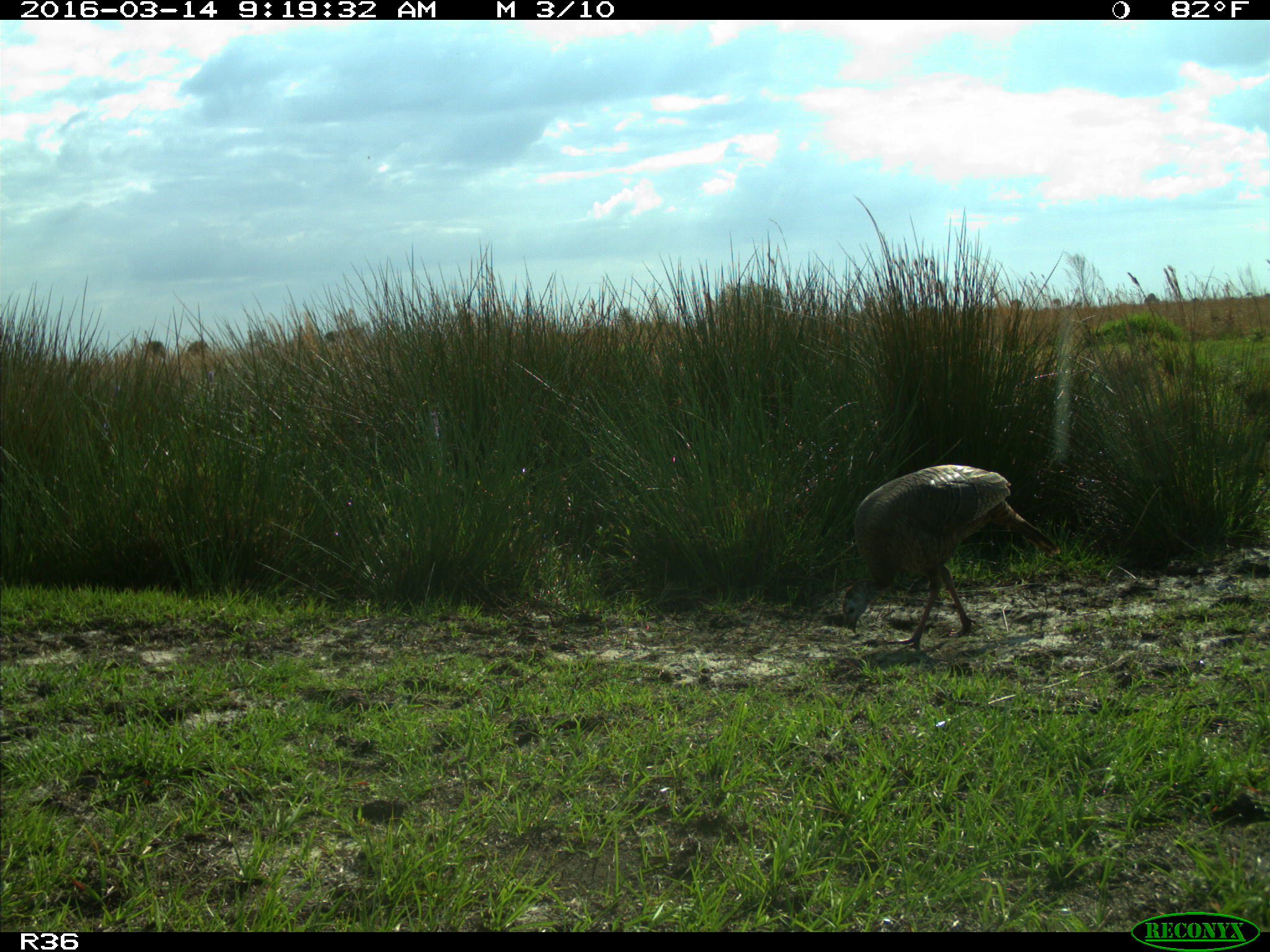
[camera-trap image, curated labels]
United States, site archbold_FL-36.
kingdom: Animalia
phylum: Chordata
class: Aves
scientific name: Aves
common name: birds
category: unidentified bird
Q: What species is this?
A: Unidentified bird (birds) (Aves).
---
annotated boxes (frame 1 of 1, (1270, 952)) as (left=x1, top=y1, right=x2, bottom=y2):
animal: (left=841, top=462, right=1062, bottom=653)